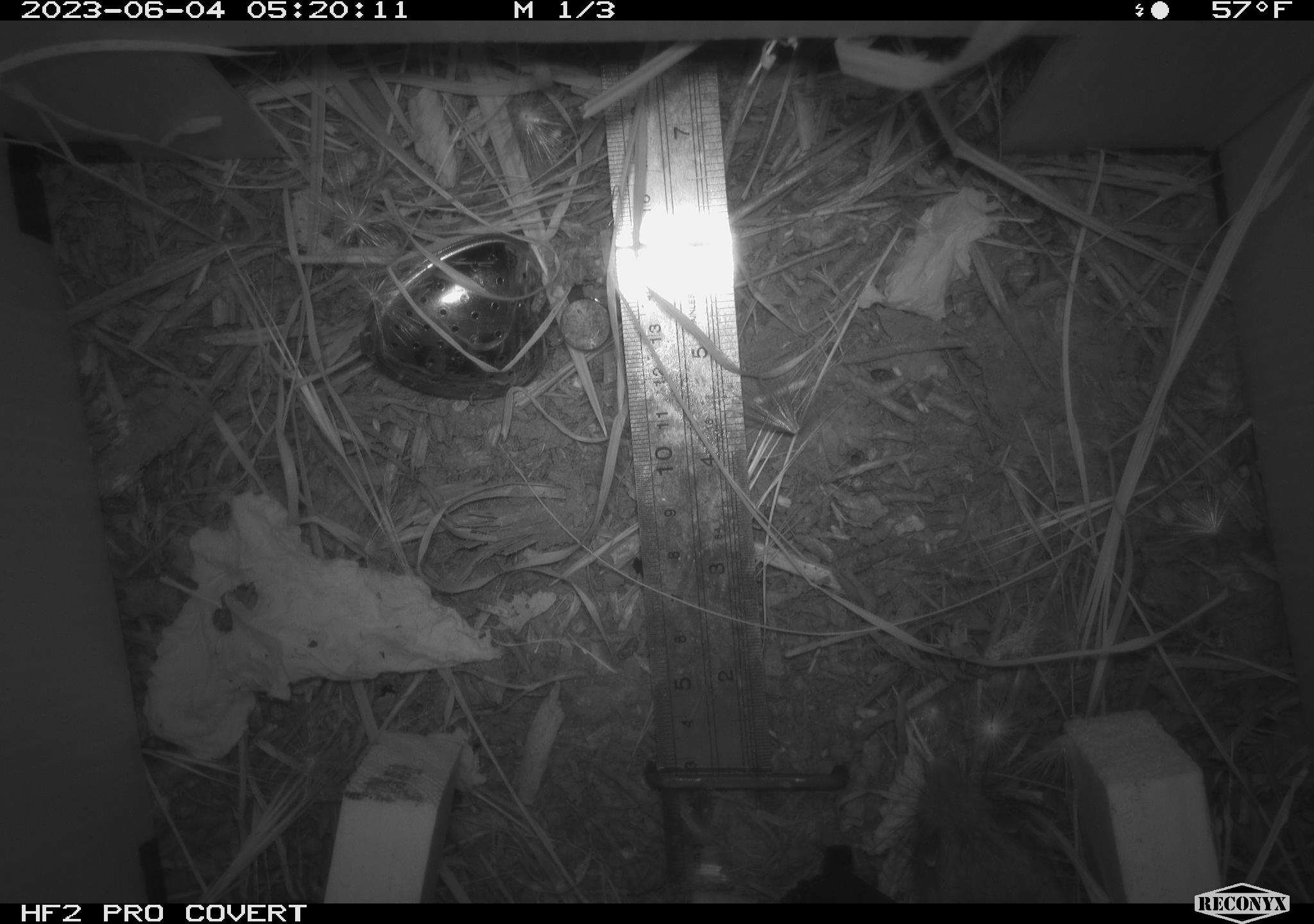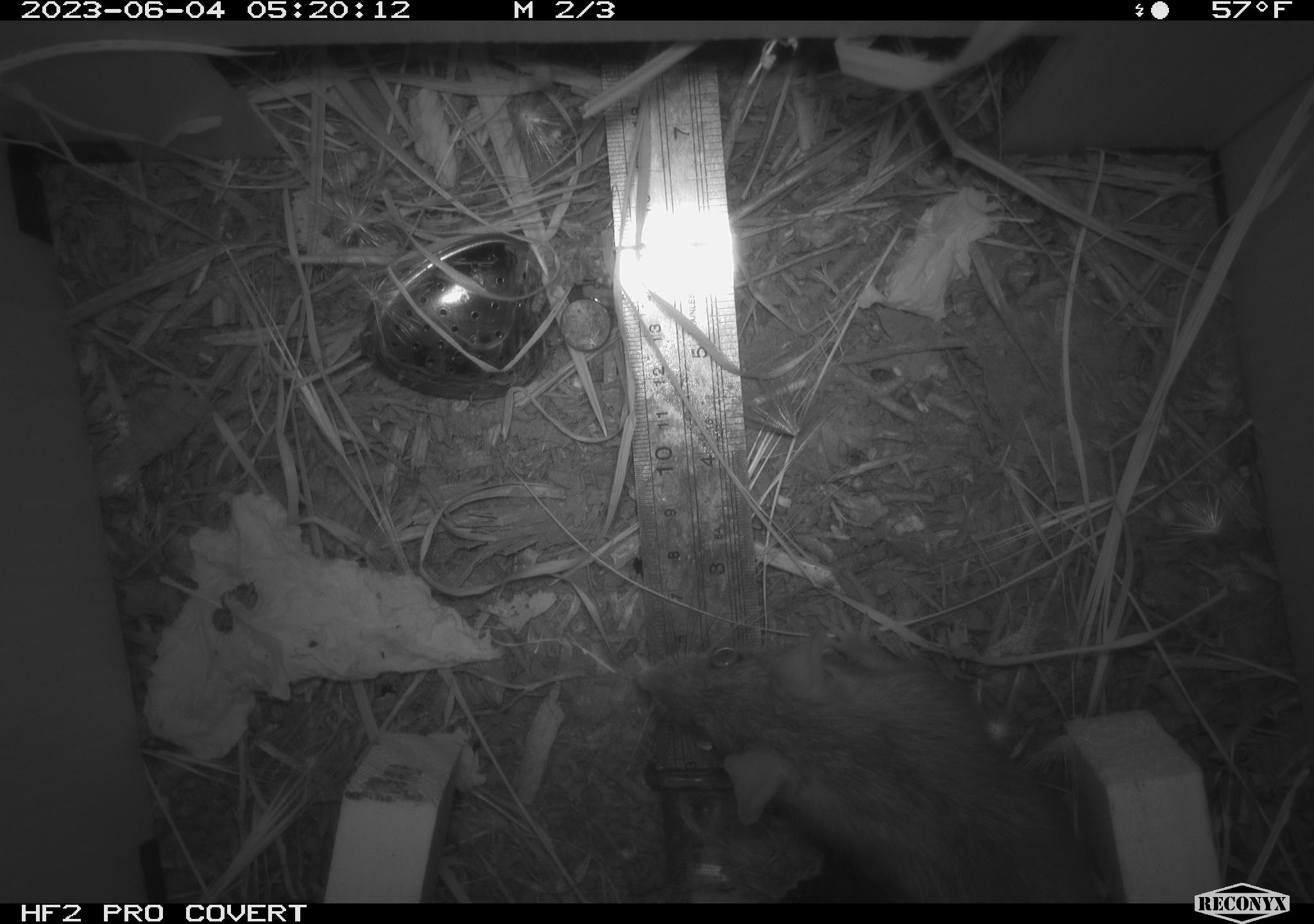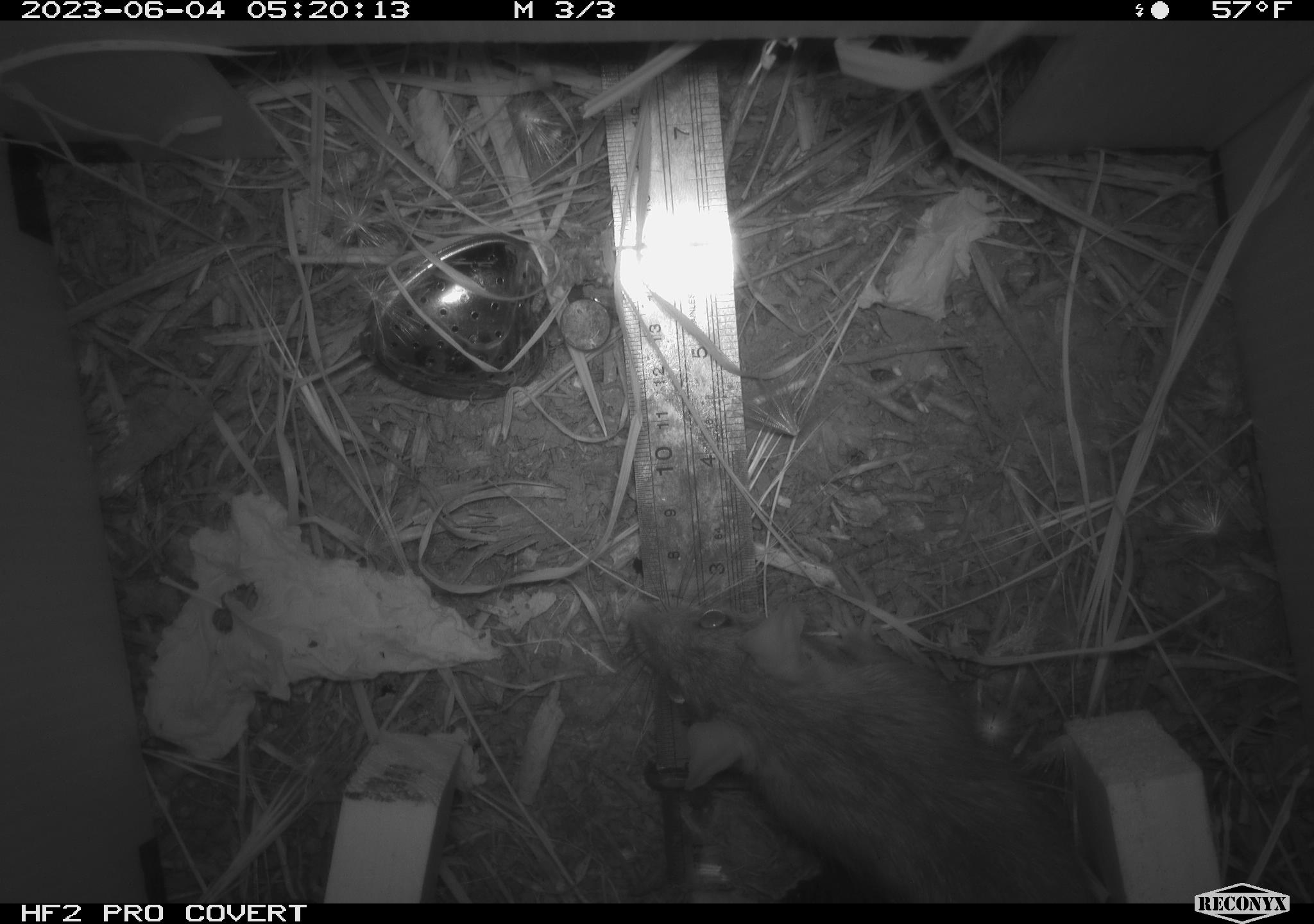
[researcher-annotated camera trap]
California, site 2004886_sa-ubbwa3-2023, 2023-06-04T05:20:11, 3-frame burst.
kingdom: Animalia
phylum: Chordata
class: Mammalia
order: Rodentia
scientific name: Rodentia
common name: mouse species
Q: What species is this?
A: Mouse species (Rodentia).